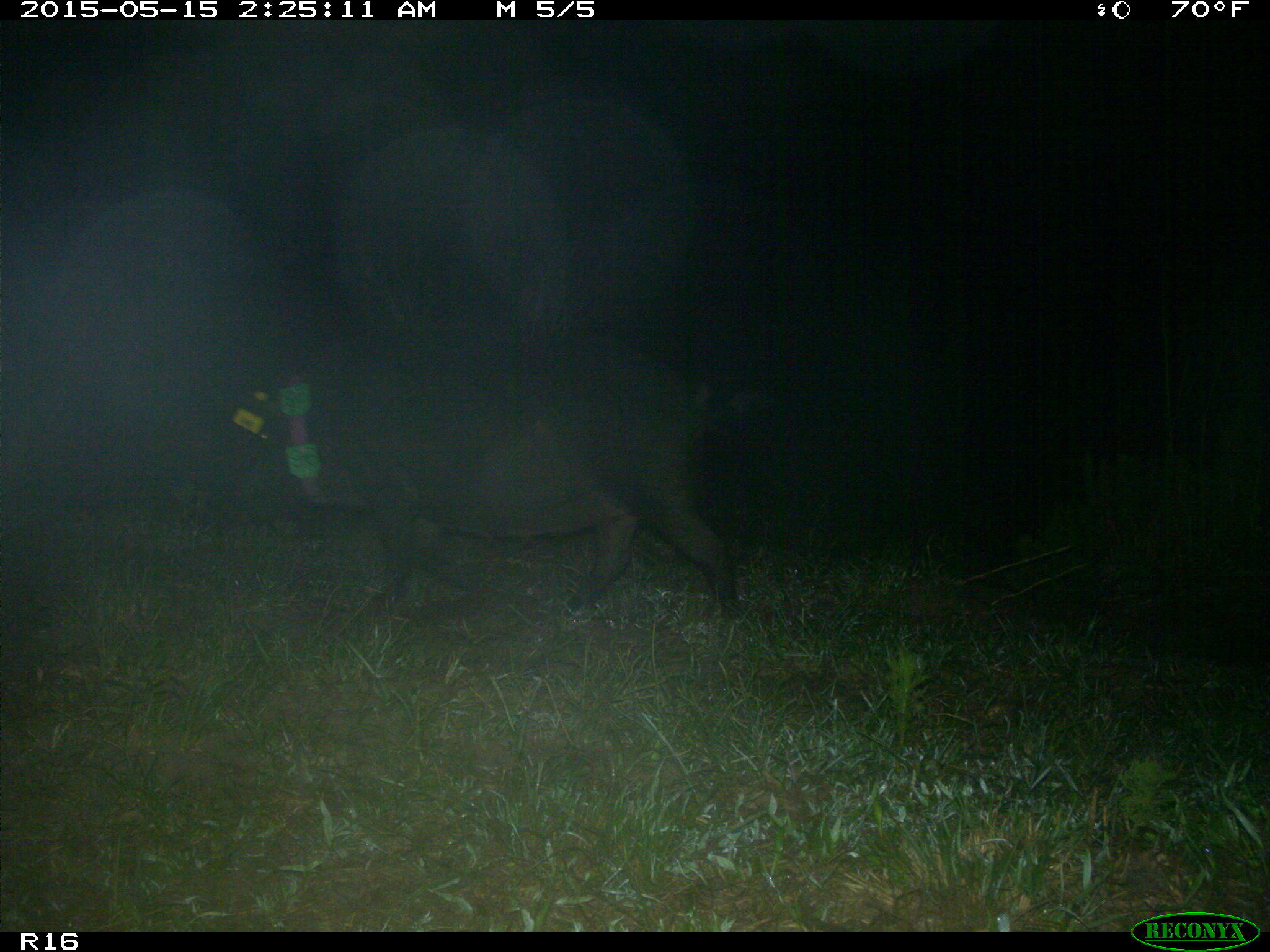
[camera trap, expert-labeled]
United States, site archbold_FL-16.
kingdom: Animalia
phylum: Chordata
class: Mammalia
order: Artiodactyla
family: Suidae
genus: Sus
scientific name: Sus scrofa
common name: wild boar